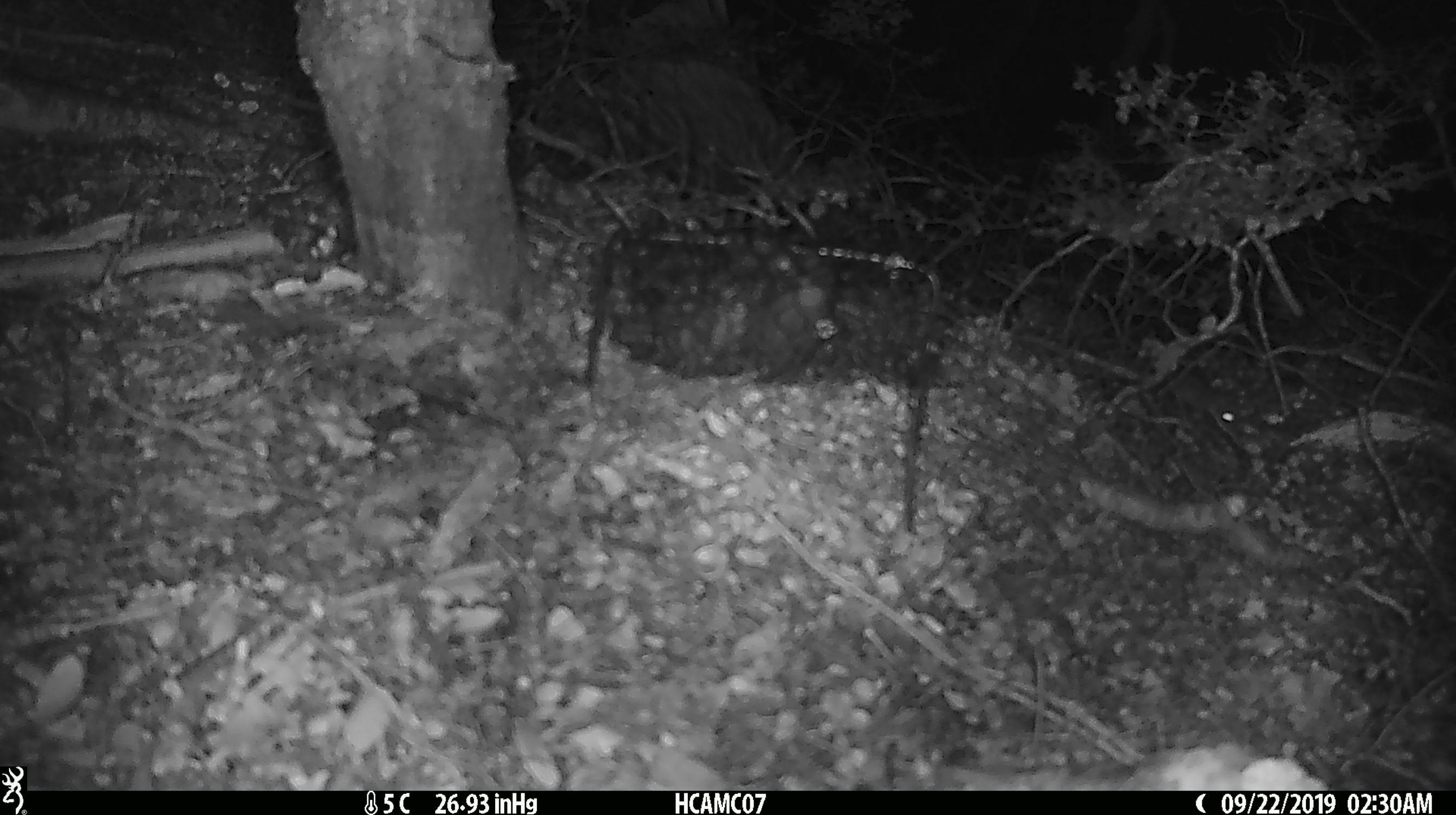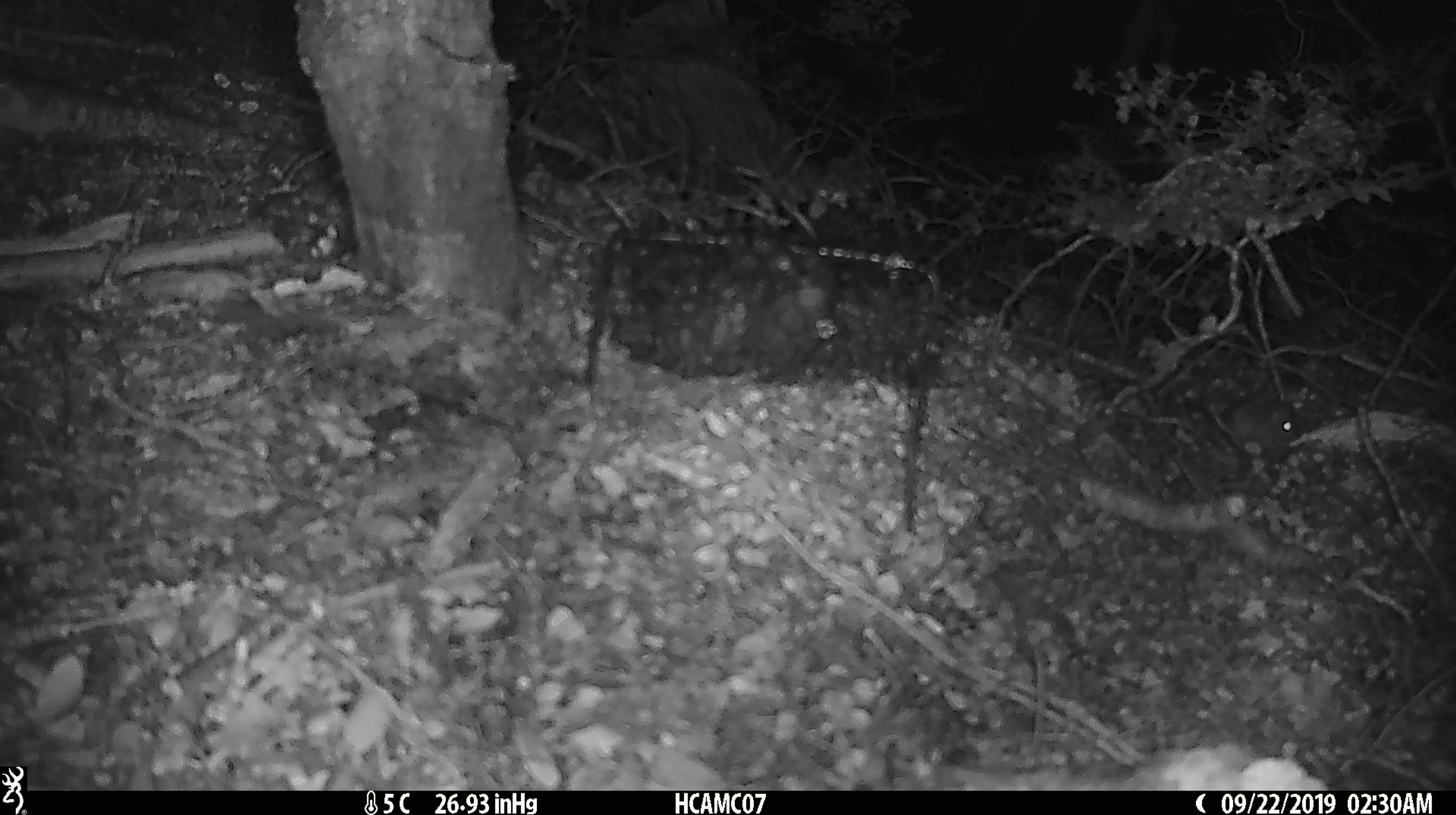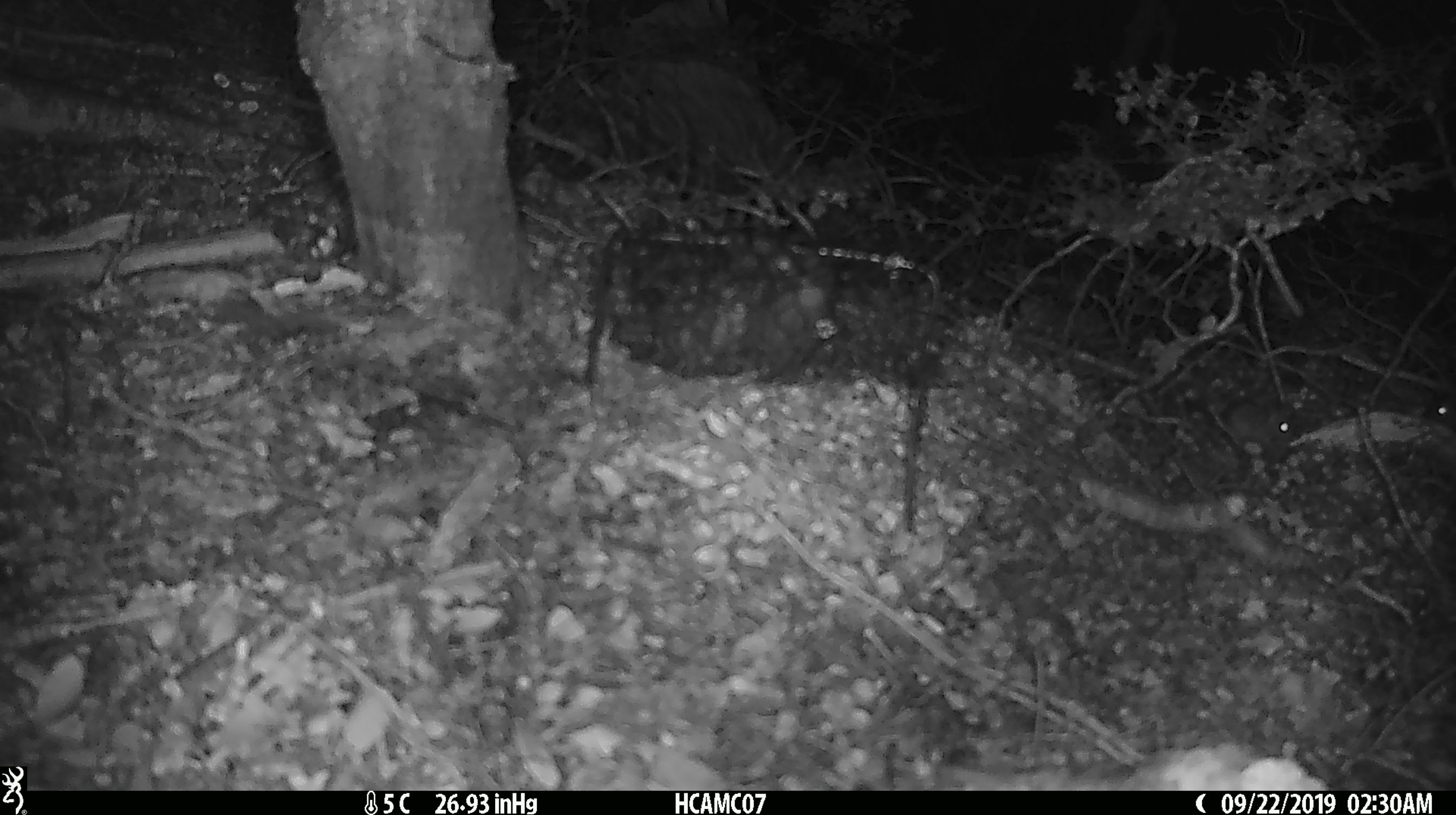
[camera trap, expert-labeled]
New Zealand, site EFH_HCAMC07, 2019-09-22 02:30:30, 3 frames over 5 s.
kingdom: Animalia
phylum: Chordata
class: Mammalia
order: Rodentia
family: Muridae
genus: Mus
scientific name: Mus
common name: mouse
Mouse (Mus).